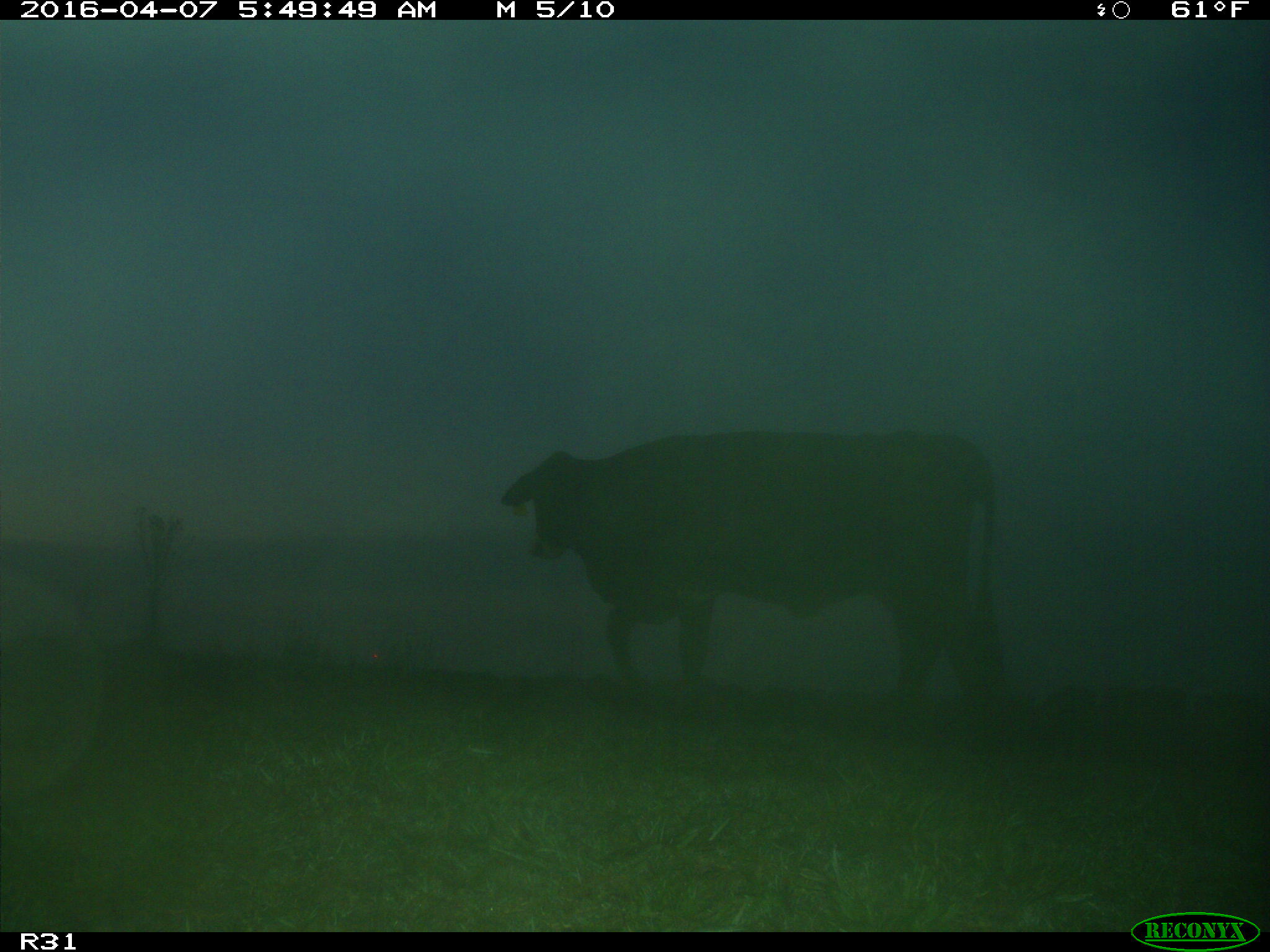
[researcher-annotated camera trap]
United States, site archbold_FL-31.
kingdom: Animalia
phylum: Chordata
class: Mammalia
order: Artiodactyla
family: Bovidae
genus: Bos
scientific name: Bos taurus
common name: domestic cow